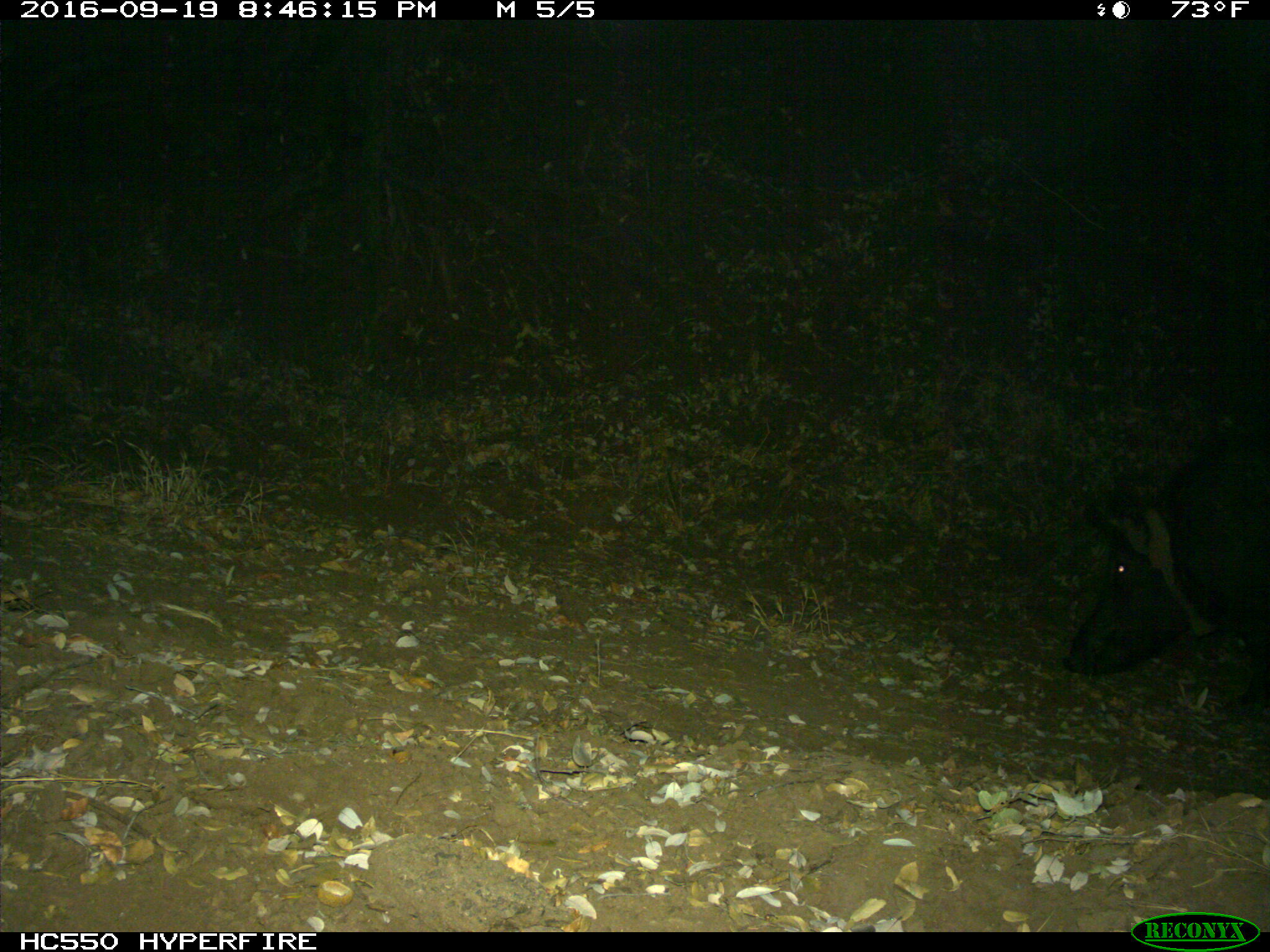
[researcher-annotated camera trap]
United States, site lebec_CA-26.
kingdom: Animalia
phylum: Chordata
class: Mammalia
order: Artiodactyla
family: Suidae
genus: Sus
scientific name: Sus scrofa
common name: wild boar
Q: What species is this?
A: Sus scrofa (wild boar).